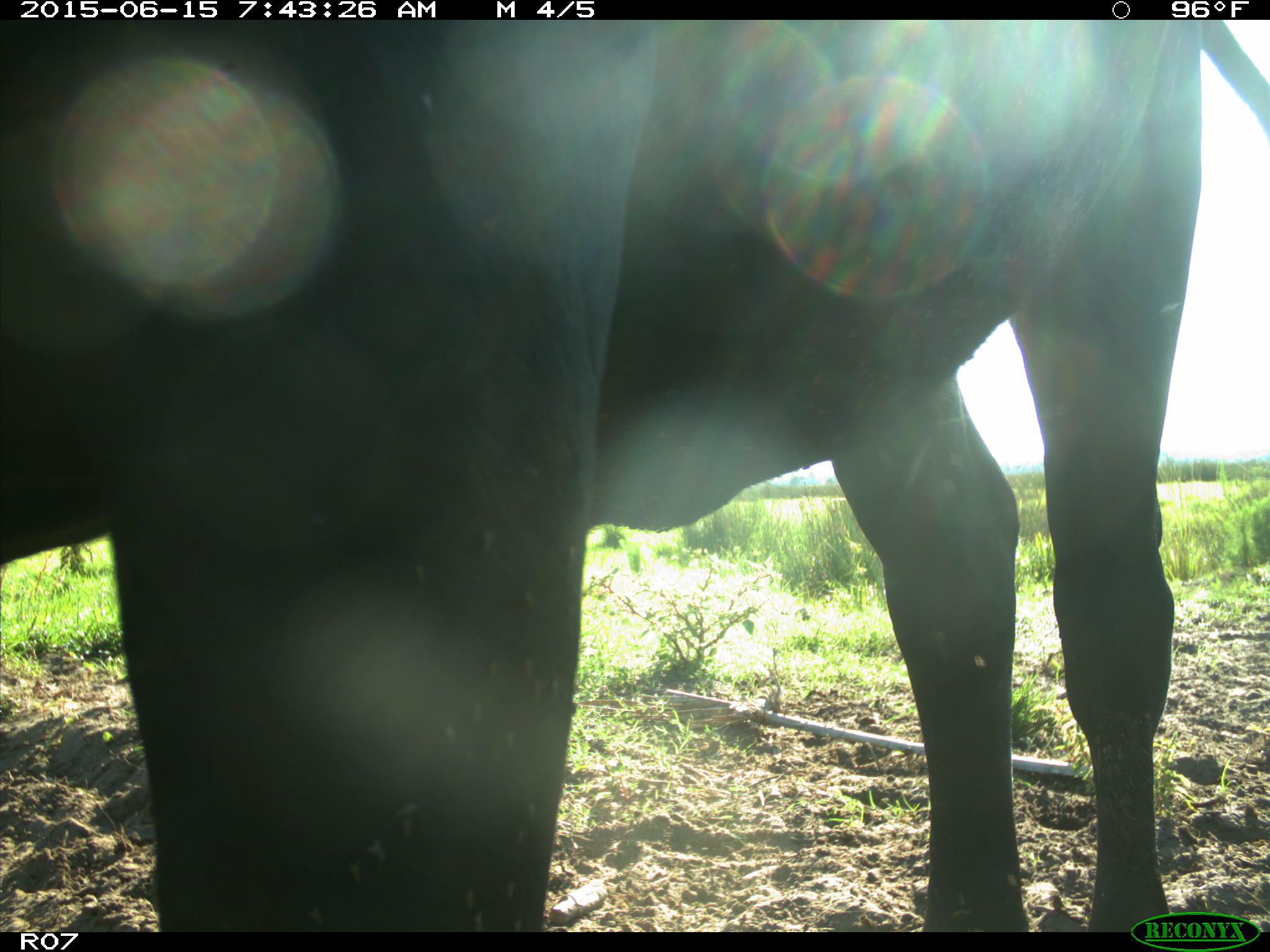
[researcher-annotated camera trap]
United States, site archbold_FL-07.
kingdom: Animalia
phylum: Chordata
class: Mammalia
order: Artiodactyla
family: Bovidae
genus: Bos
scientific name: Bos taurus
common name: domestic cow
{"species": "Bos taurus (domestic cow)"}